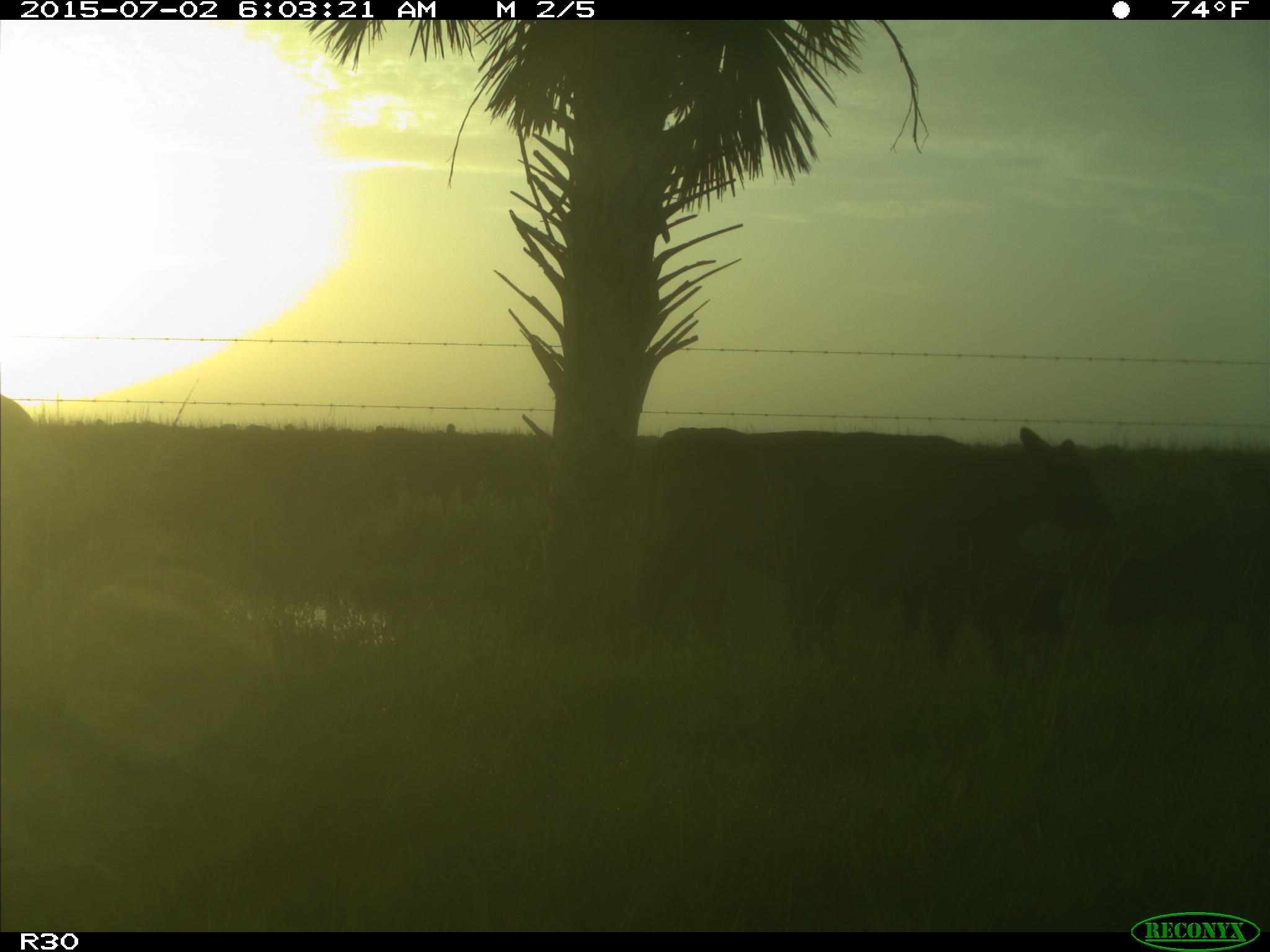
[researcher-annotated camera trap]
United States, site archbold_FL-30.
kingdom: Animalia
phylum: Chordata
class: Mammalia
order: Artiodactyla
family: Bovidae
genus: Bos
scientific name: Bos taurus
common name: domestic cow